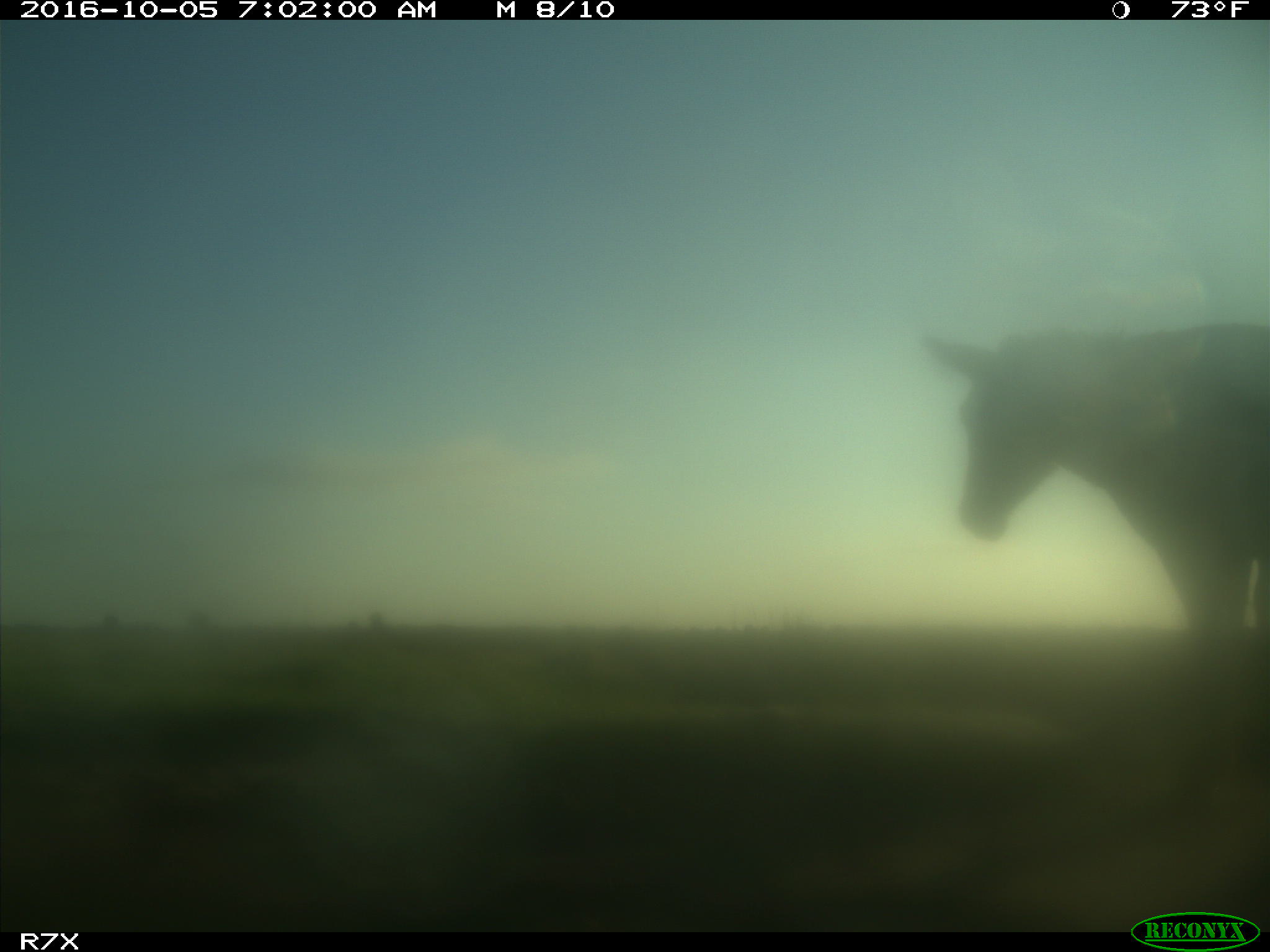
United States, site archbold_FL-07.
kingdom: Animalia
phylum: Chordata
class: Mammalia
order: Perissodactyla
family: Equidae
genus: Equus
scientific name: Equus africanus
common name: african wild ass